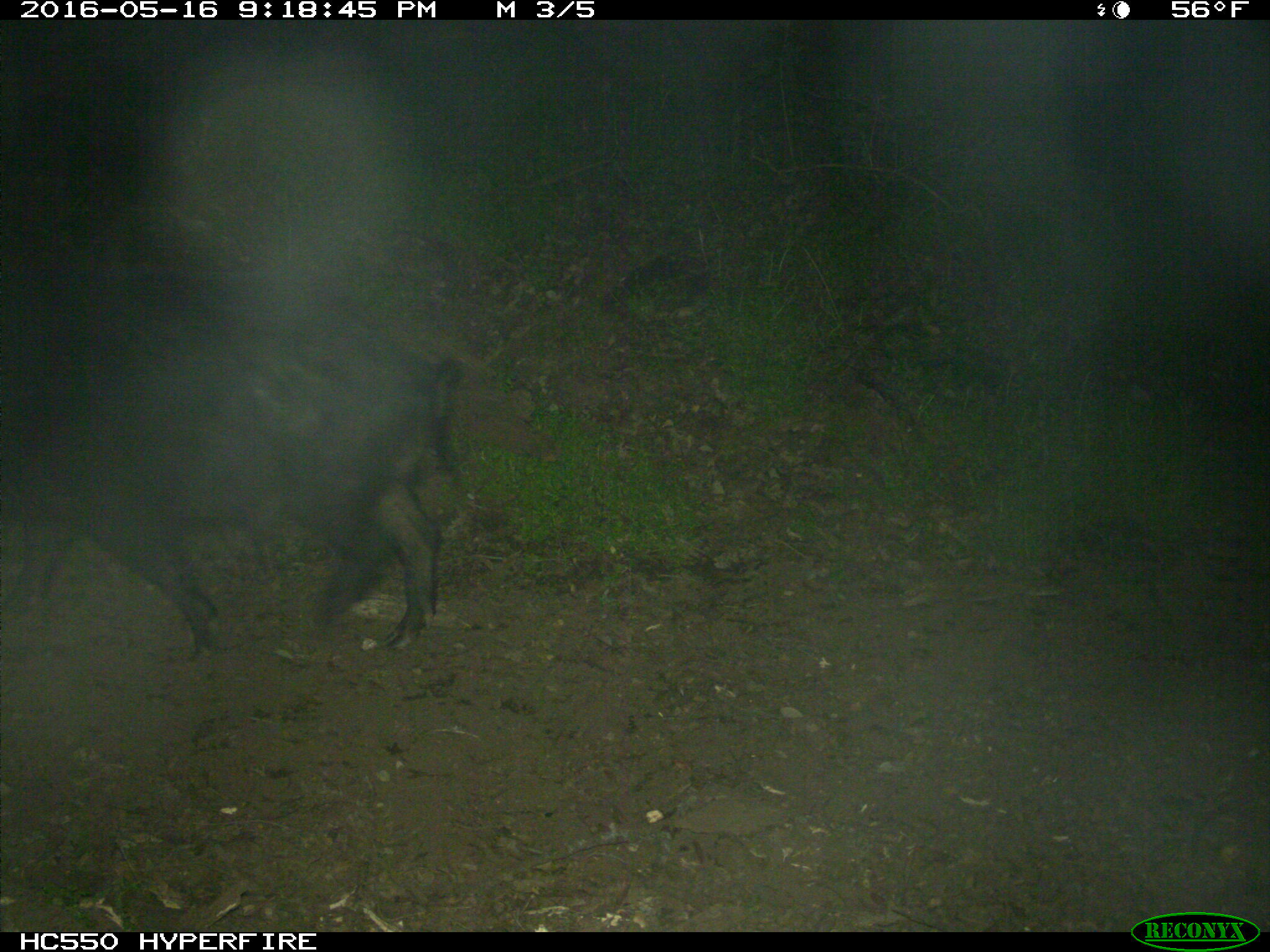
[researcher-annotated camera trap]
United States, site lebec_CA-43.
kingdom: Animalia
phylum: Chordata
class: Mammalia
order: Artiodactyla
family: Suidae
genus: Sus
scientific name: Sus scrofa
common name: wild boar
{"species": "Sus scrofa (wild boar)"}